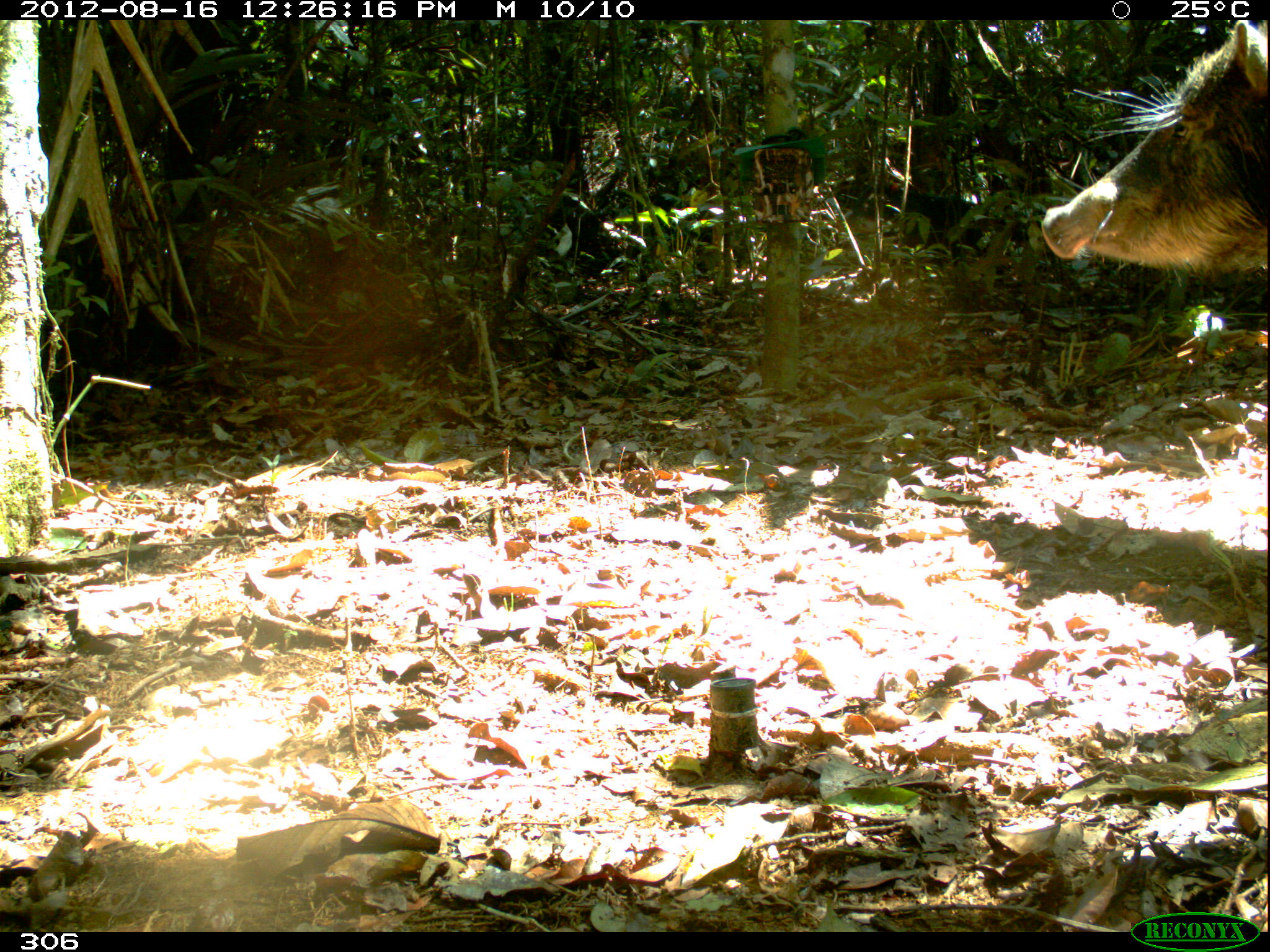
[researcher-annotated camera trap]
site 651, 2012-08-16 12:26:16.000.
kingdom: Animalia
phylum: Chordata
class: Mammalia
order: Artiodactyla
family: Tayassuidae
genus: Tayassu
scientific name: Tayassu pecari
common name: white-lipped peccary